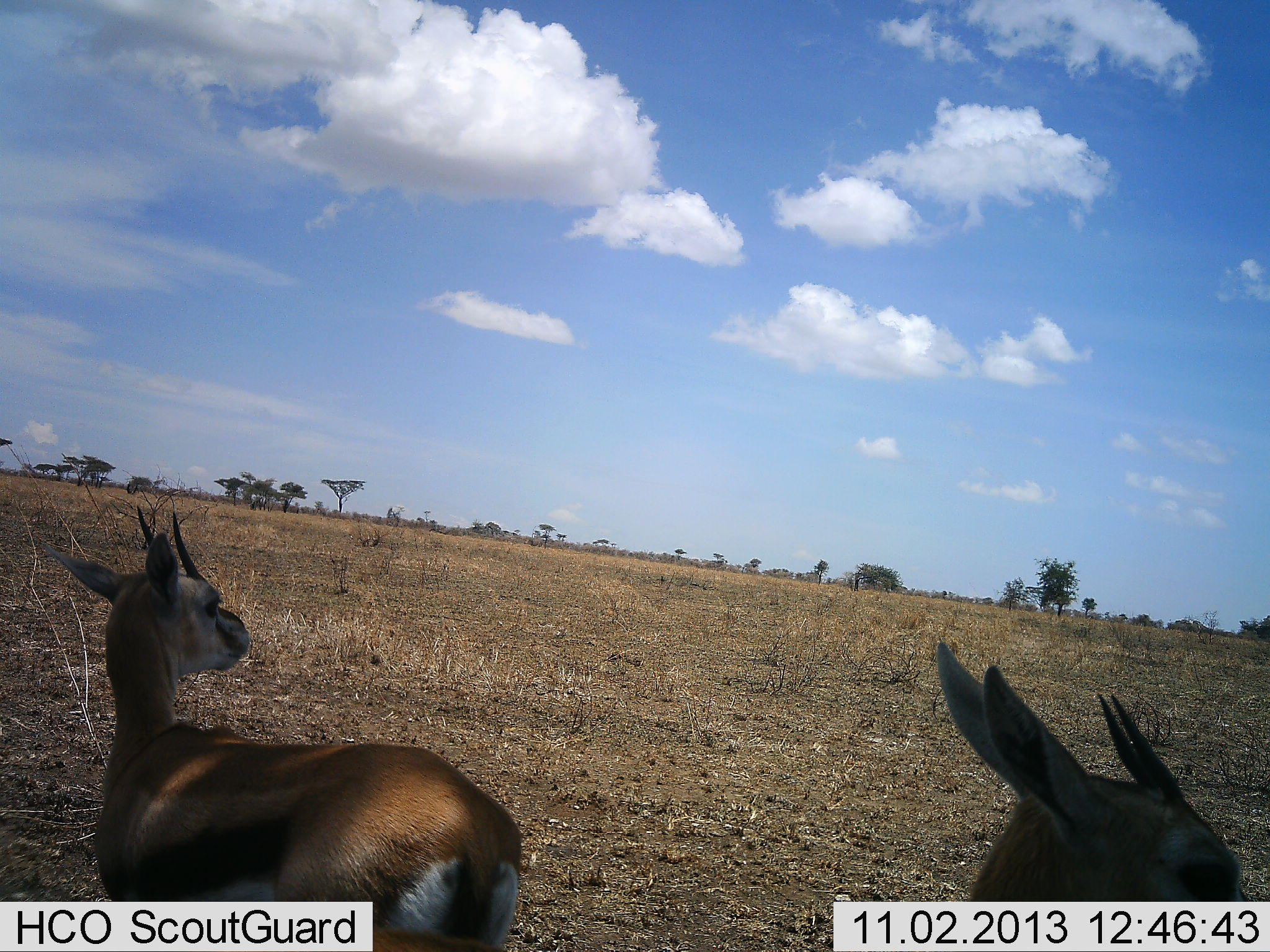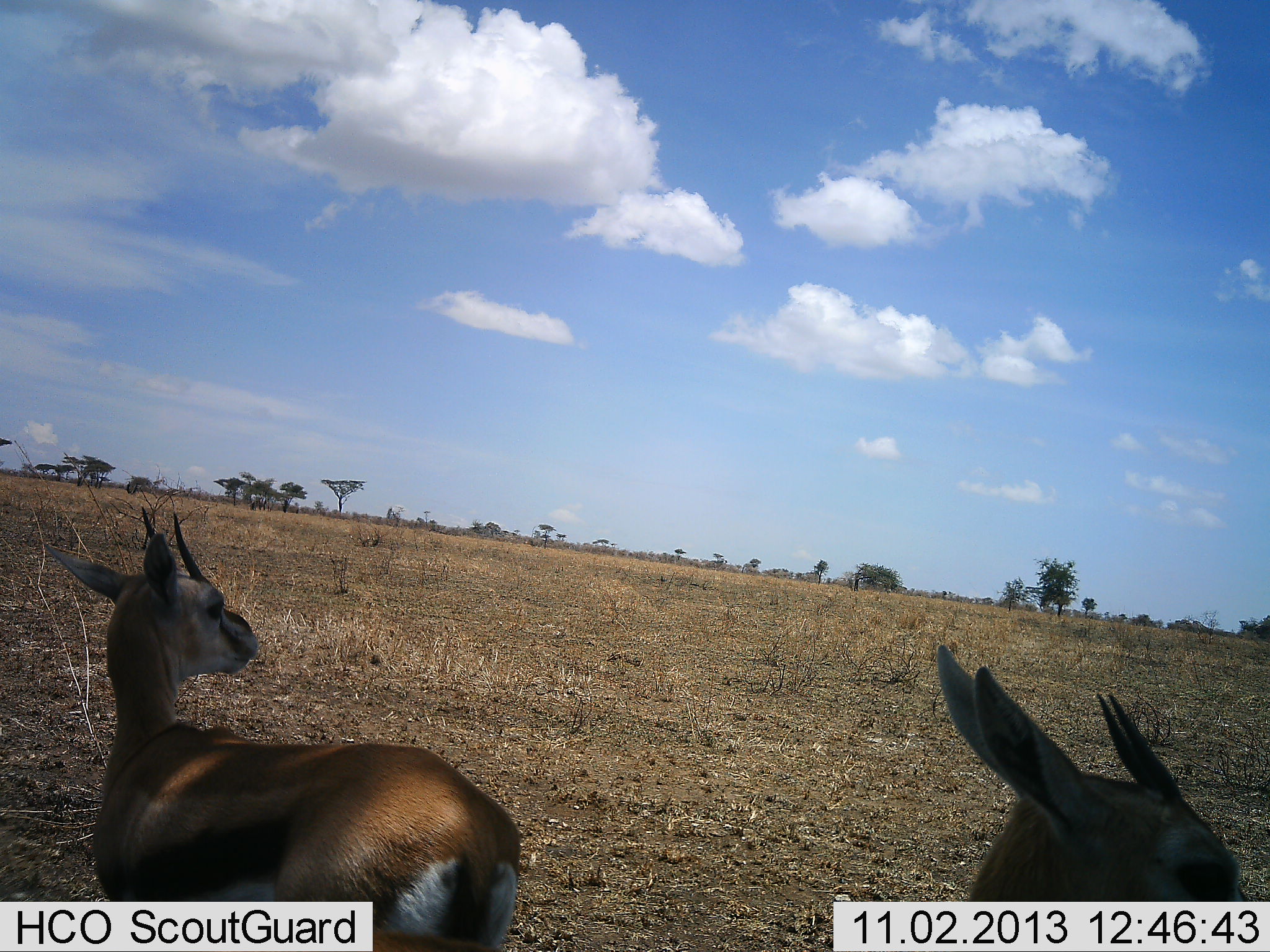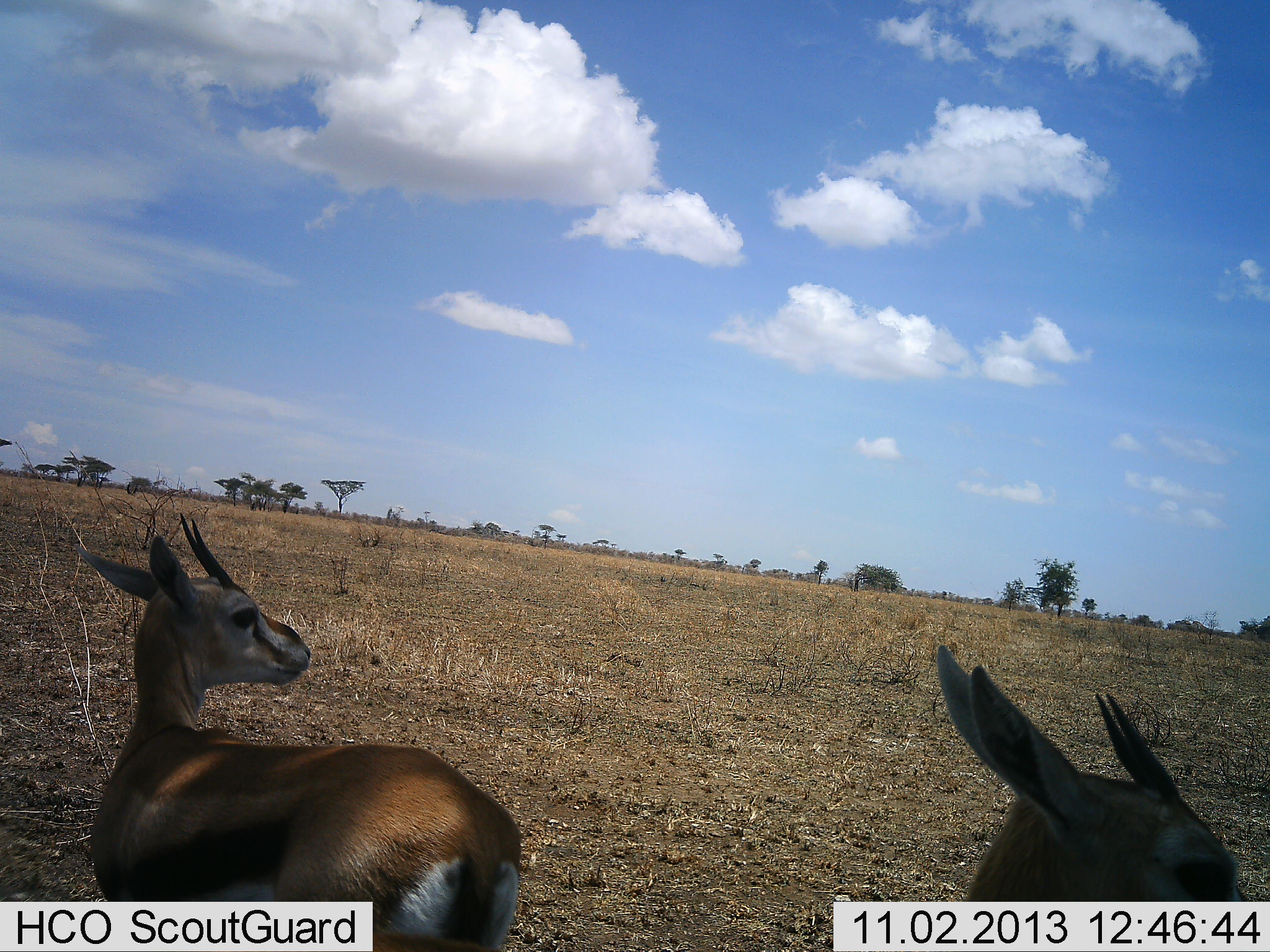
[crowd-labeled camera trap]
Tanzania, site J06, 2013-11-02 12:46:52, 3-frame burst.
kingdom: Animalia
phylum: Chordata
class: Mammalia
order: Artiodactyla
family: Bovidae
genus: Eudorcas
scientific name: Eudorcas thomsonii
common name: thomson's gazelle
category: gazellethomsons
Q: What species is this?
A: Gazellethomsons (thomson's gazelle) (Eudorcas thomsonii).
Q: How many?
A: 2.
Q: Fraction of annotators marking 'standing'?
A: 100%.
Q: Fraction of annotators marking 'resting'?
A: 0%.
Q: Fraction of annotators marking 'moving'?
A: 0%.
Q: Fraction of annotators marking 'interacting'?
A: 0%.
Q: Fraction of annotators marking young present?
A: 0%.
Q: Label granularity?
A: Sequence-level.